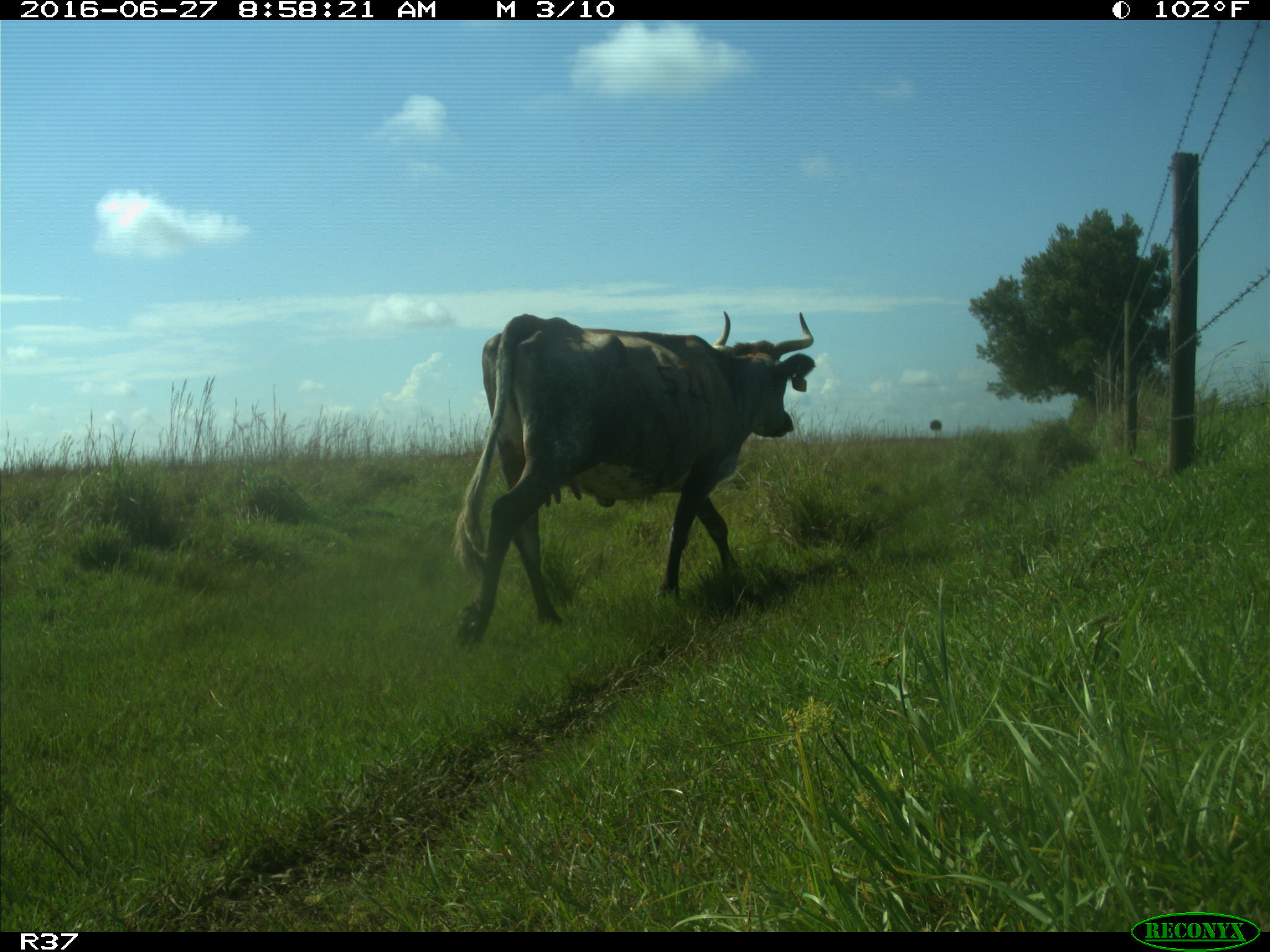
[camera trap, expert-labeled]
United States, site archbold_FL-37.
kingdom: Animalia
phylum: Chordata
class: Mammalia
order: Artiodactyla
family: Bovidae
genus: Bos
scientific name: Bos taurus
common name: domestic cow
Bos taurus (domestic cow).